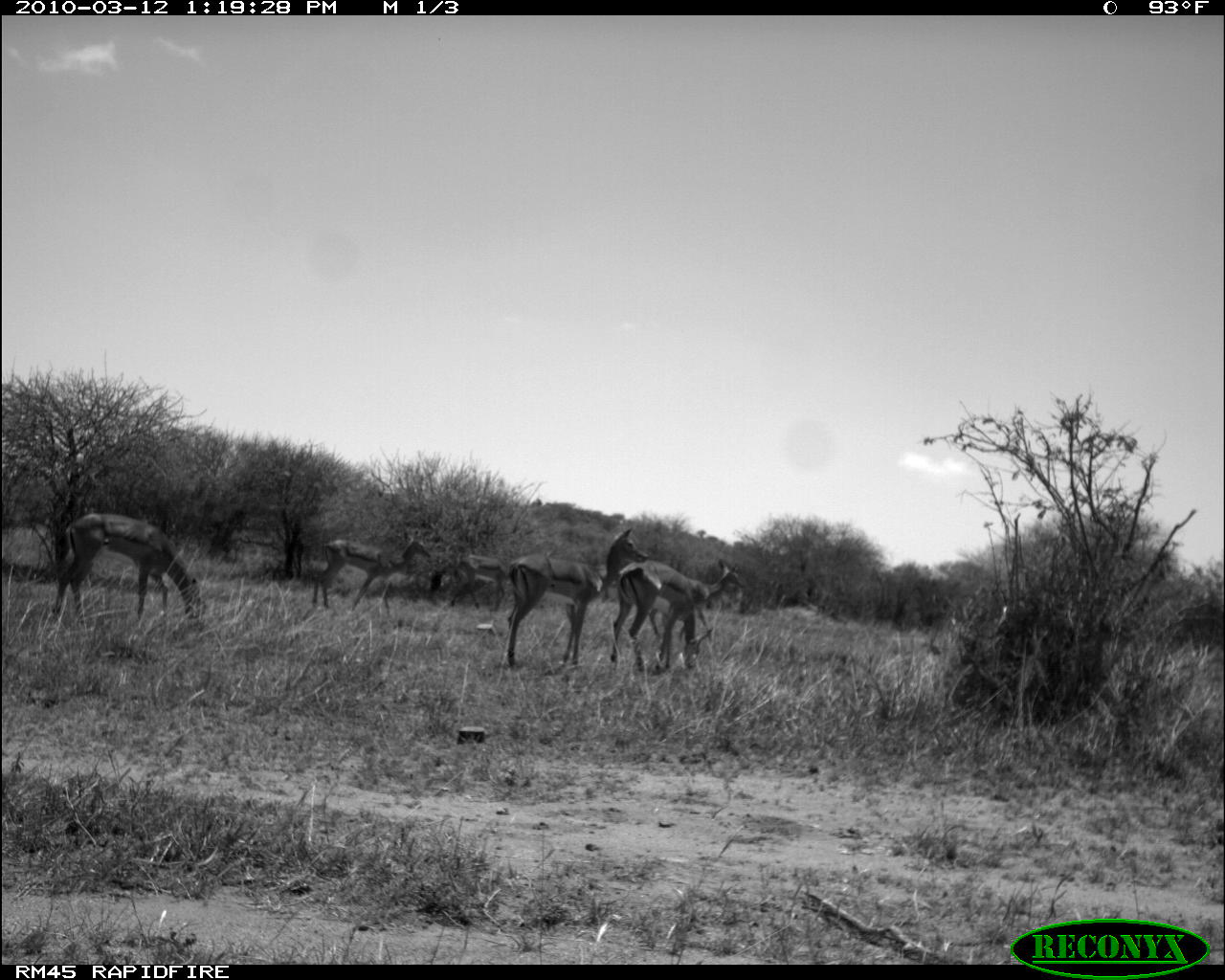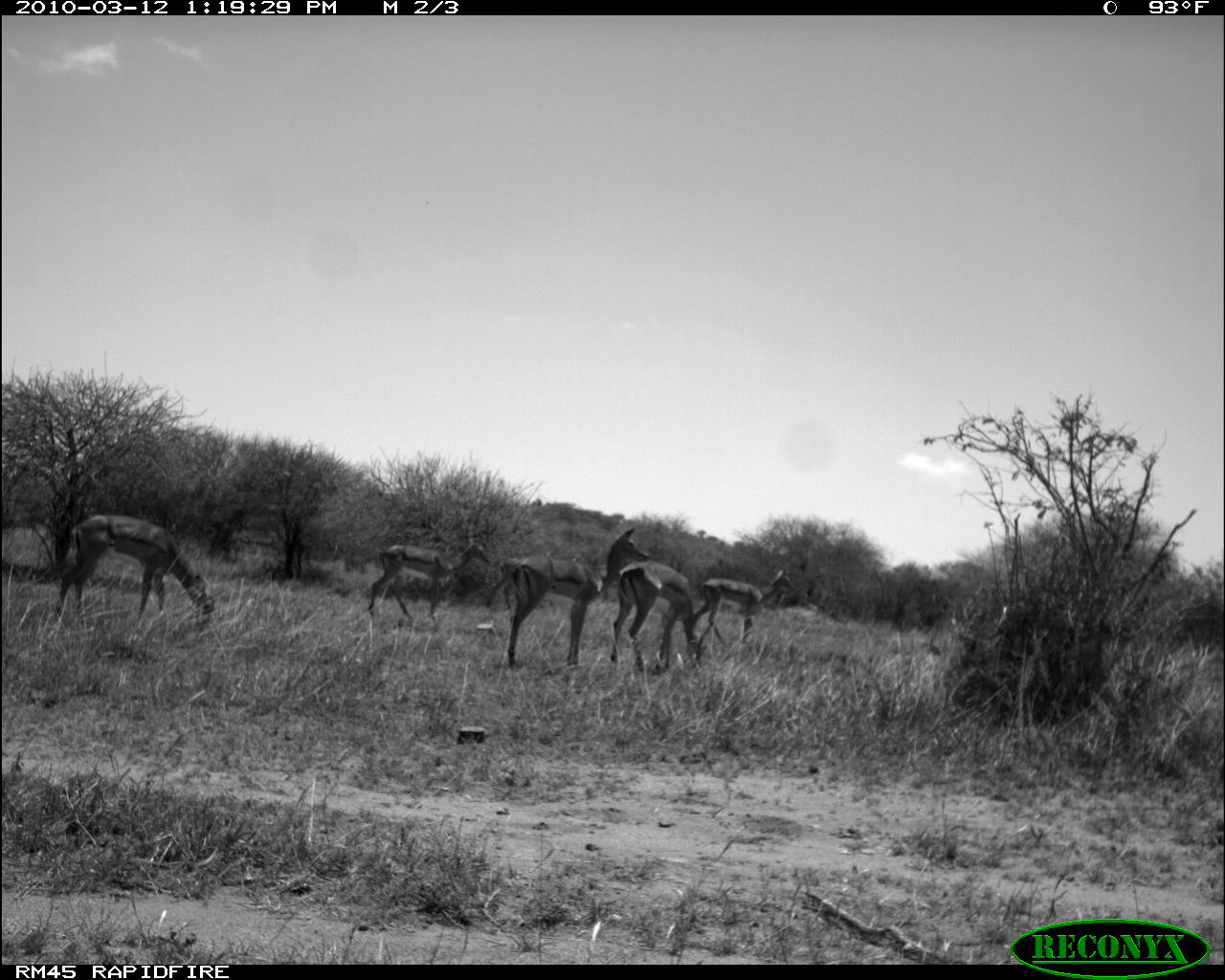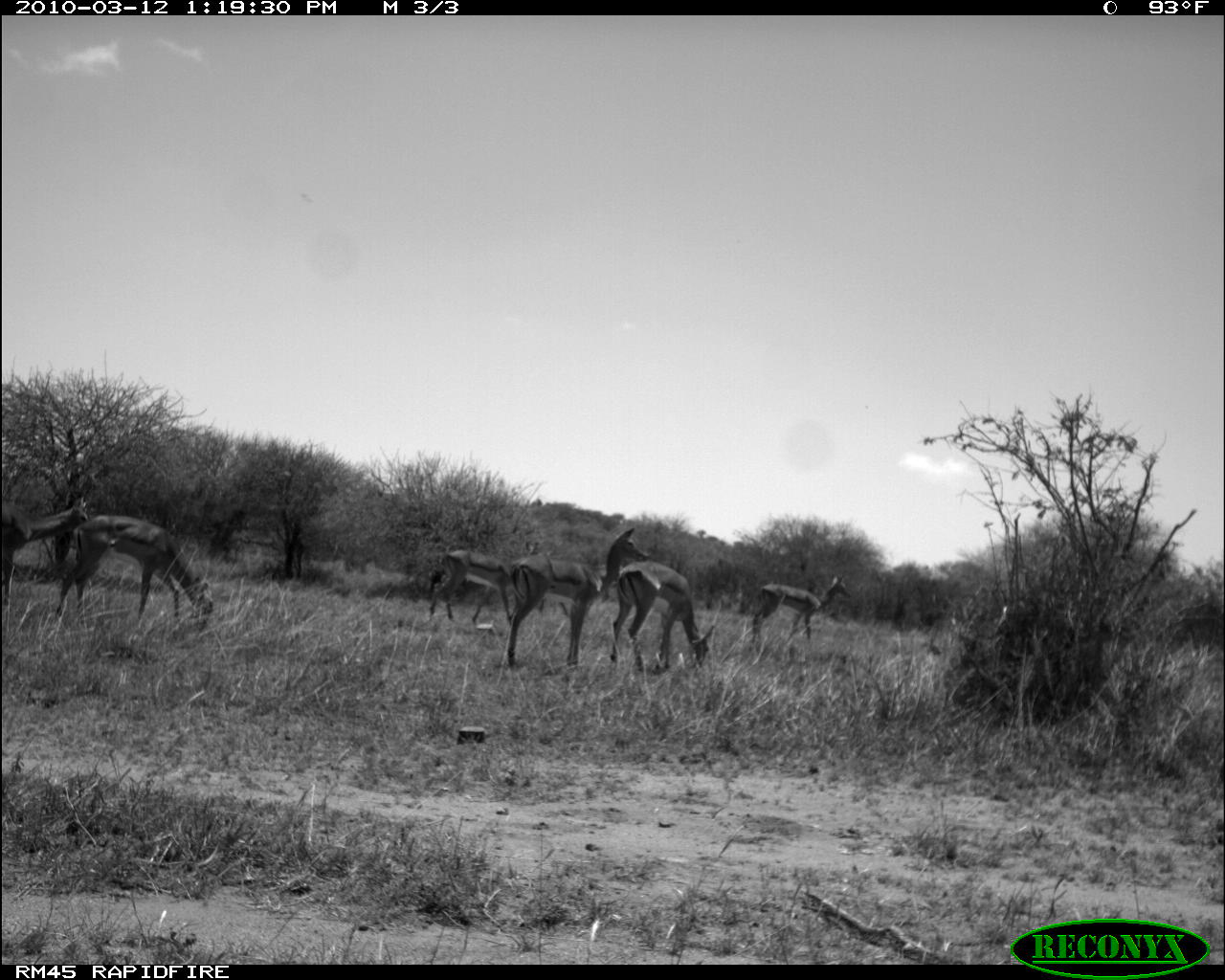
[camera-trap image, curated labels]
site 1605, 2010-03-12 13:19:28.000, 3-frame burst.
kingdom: Animalia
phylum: Chordata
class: Mammalia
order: Artiodactyla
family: Bovidae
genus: Aepyceros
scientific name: Aepyceros melampus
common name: impala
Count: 5.